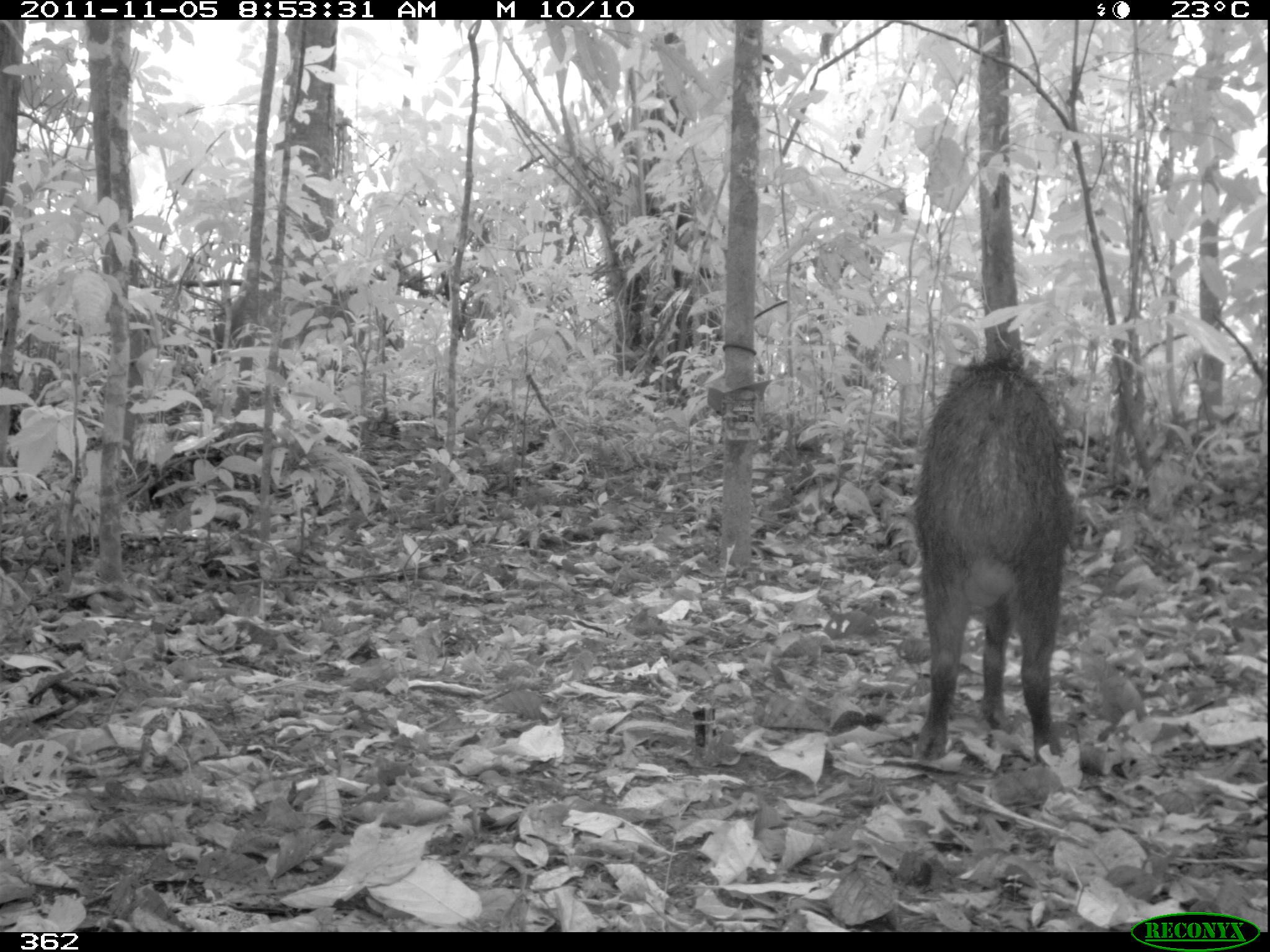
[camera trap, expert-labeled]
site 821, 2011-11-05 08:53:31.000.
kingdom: Animalia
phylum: Chordata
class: Mammalia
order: Artiodactyla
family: Tayassuidae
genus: Tayassu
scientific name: Tayassu pecari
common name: white-lipped peccary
Tayassu pecari (white-lipped peccary).